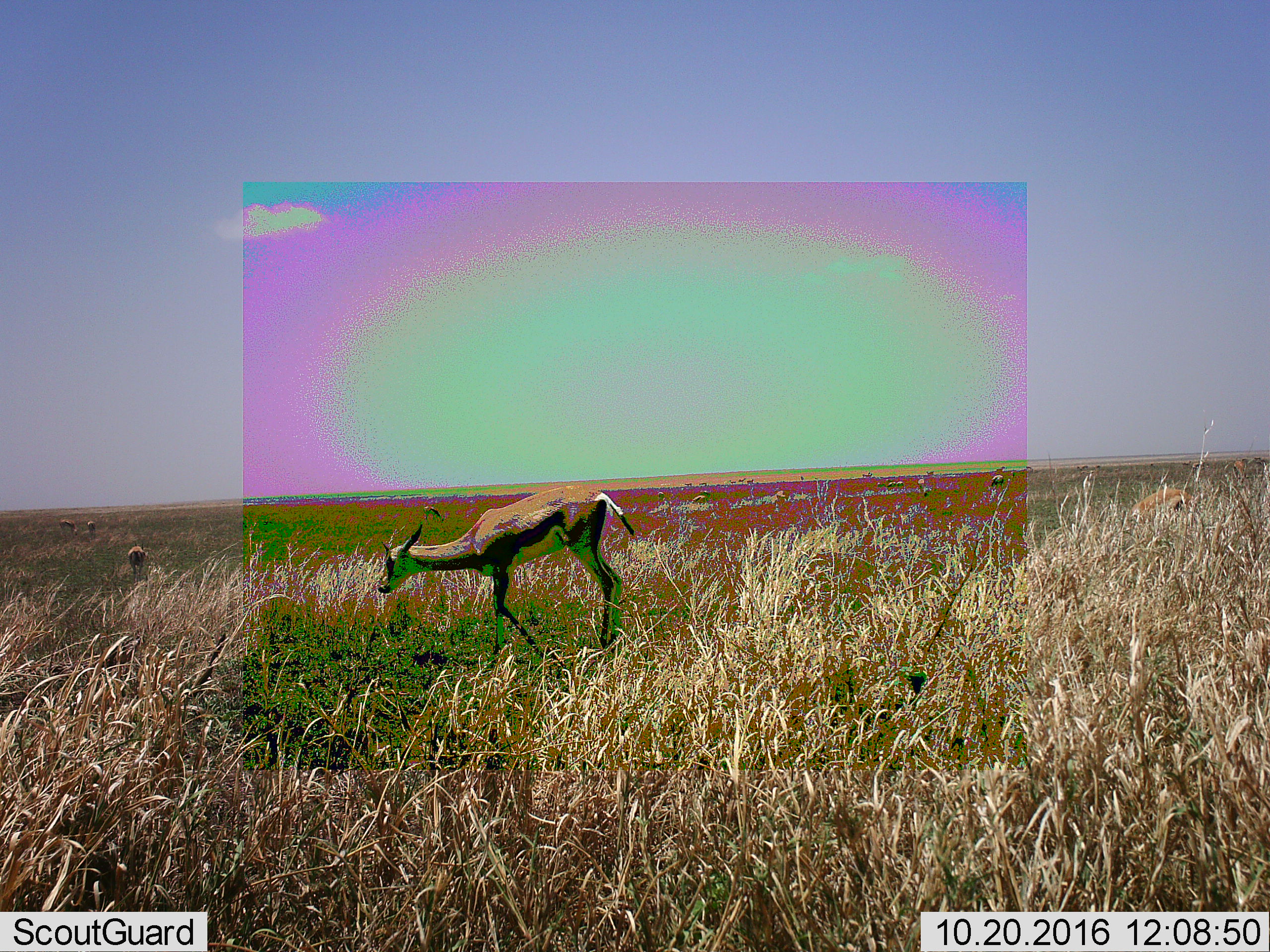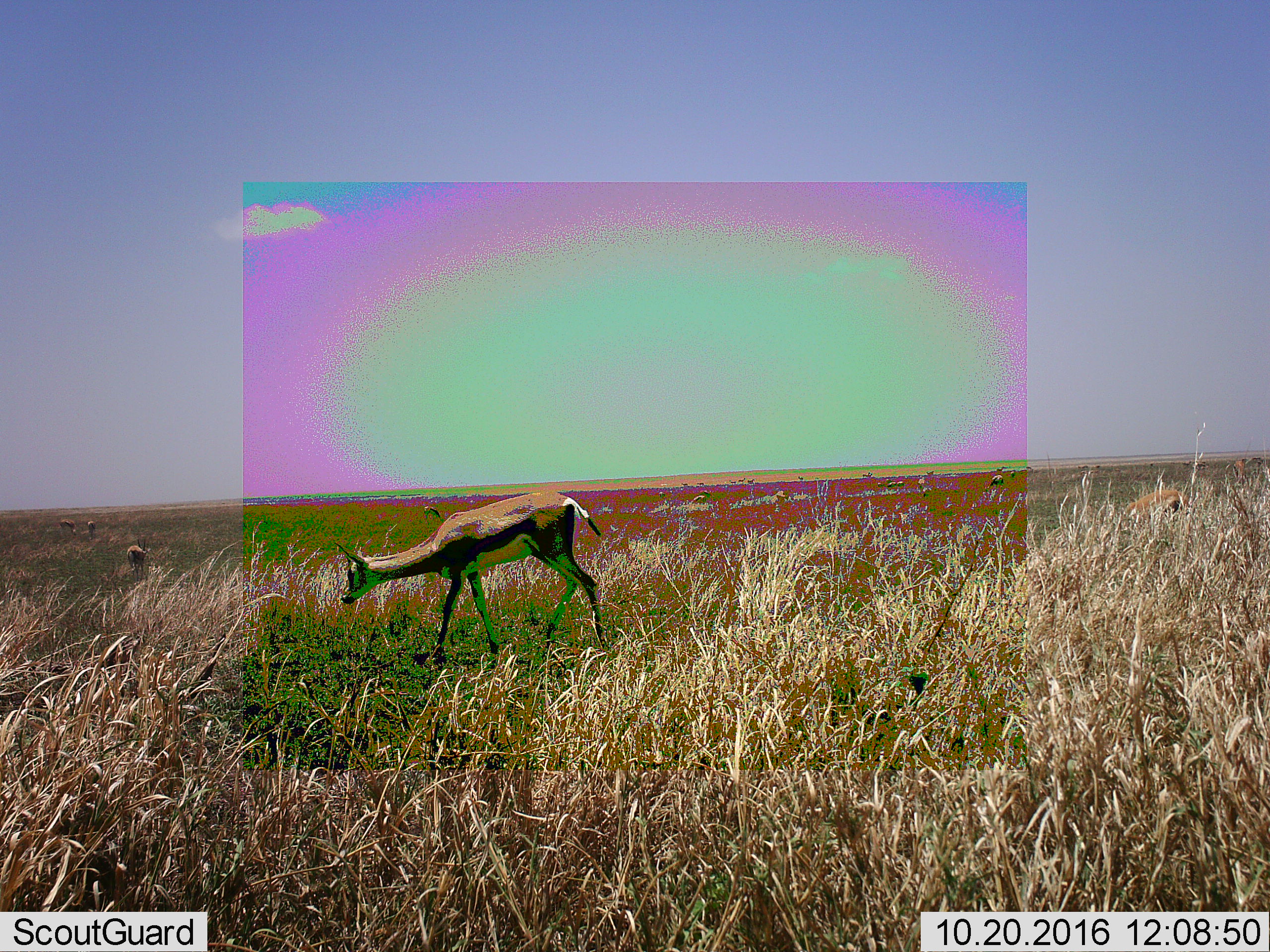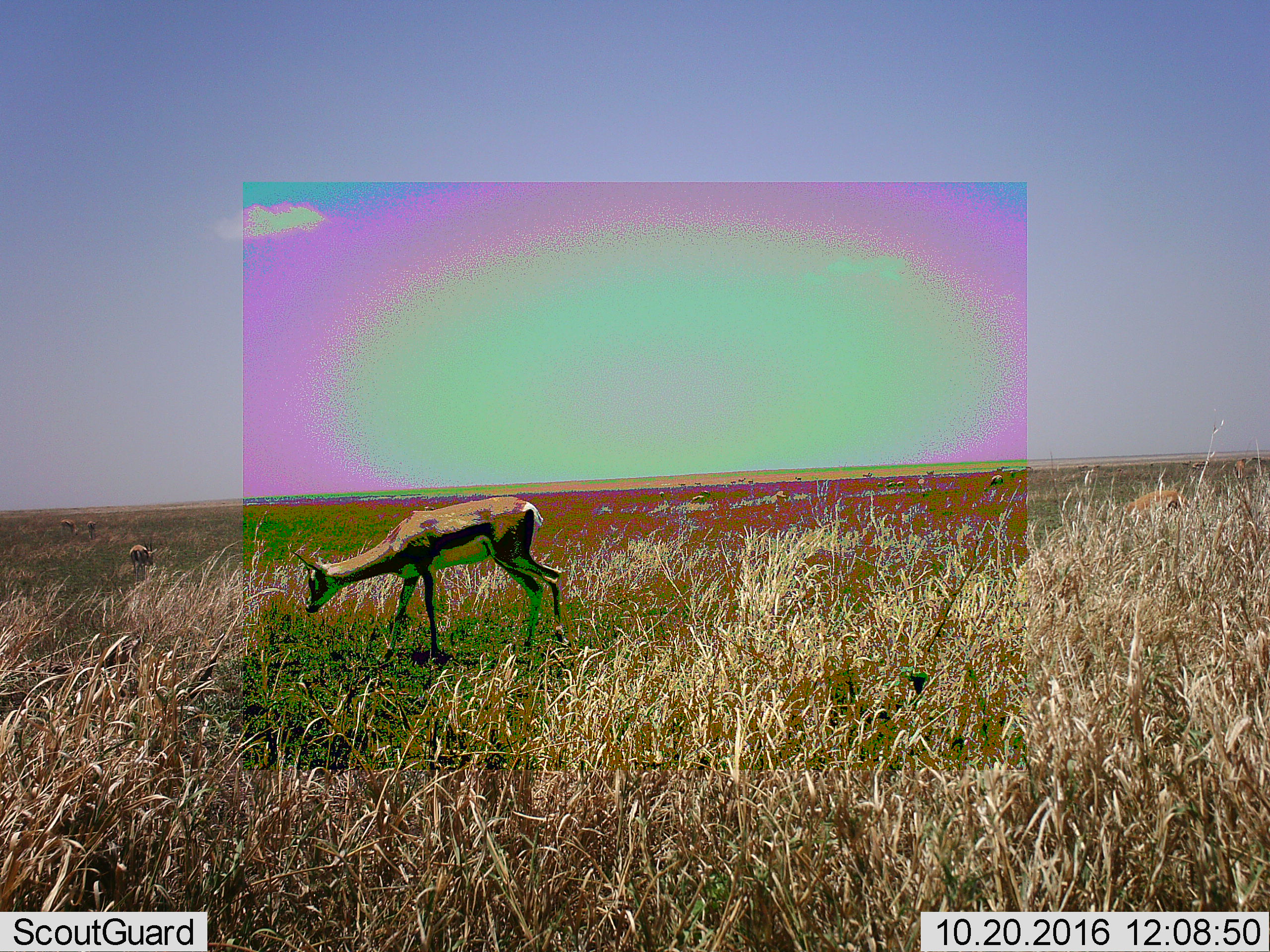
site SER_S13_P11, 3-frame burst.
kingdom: Animalia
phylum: Chordata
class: Mammalia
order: Artiodactyla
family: Bovidae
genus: Eudorcas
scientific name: Eudorcas thomsonii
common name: thomson's gazelle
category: gazellethomsons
Gazellethomsons (thomson's gazelle) (Eudorcas thomsonii), count 4. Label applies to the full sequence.